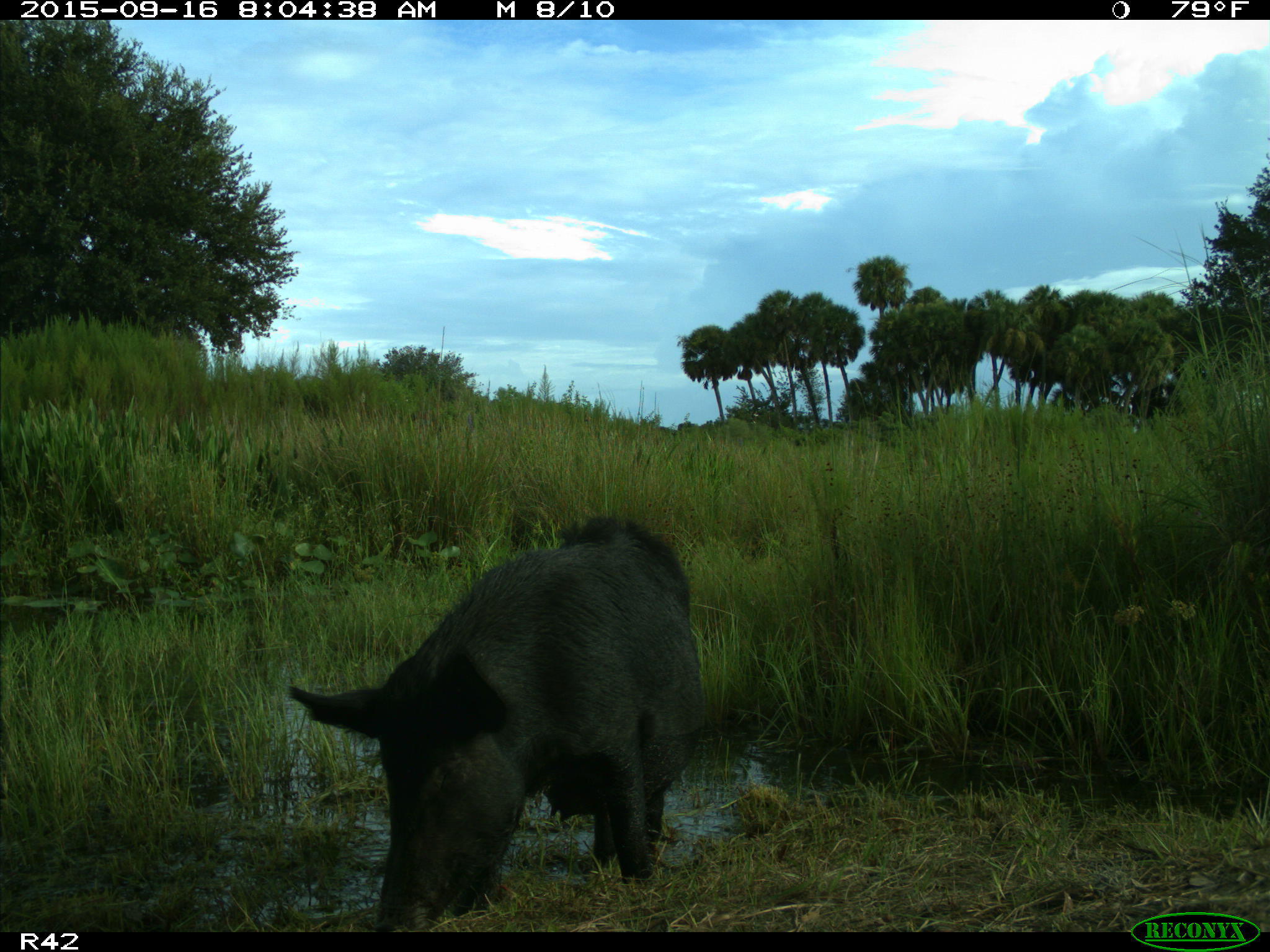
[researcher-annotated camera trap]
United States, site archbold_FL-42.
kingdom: Animalia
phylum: Chordata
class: Mammalia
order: Artiodactyla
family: Suidae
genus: Sus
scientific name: Sus scrofa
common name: wild boar